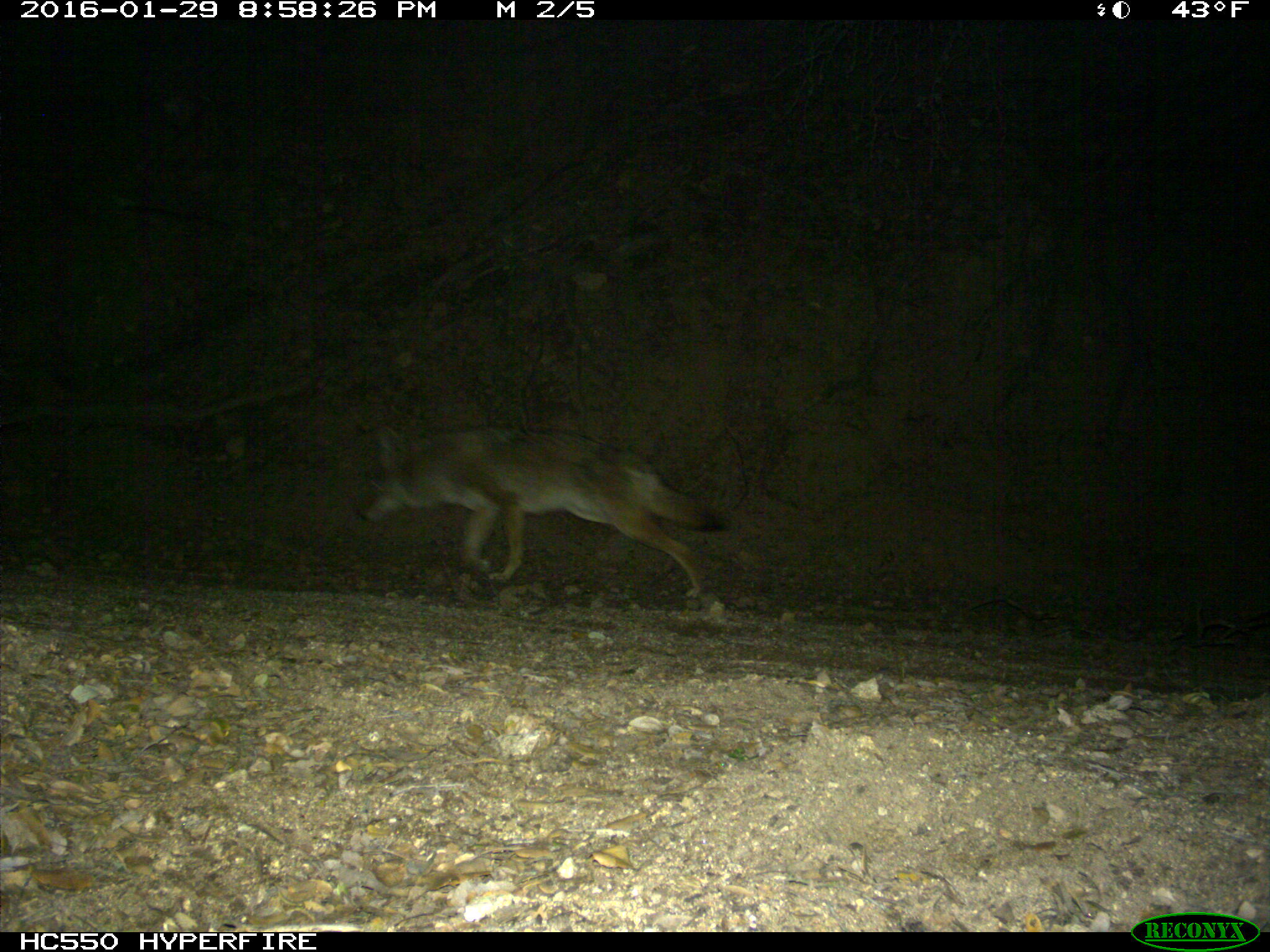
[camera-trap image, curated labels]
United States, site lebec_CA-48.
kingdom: Animalia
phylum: Chordata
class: Mammalia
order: Carnivora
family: Canidae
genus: Canis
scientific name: Canis latrans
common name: coyote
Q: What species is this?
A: Canis latrans (coyote).